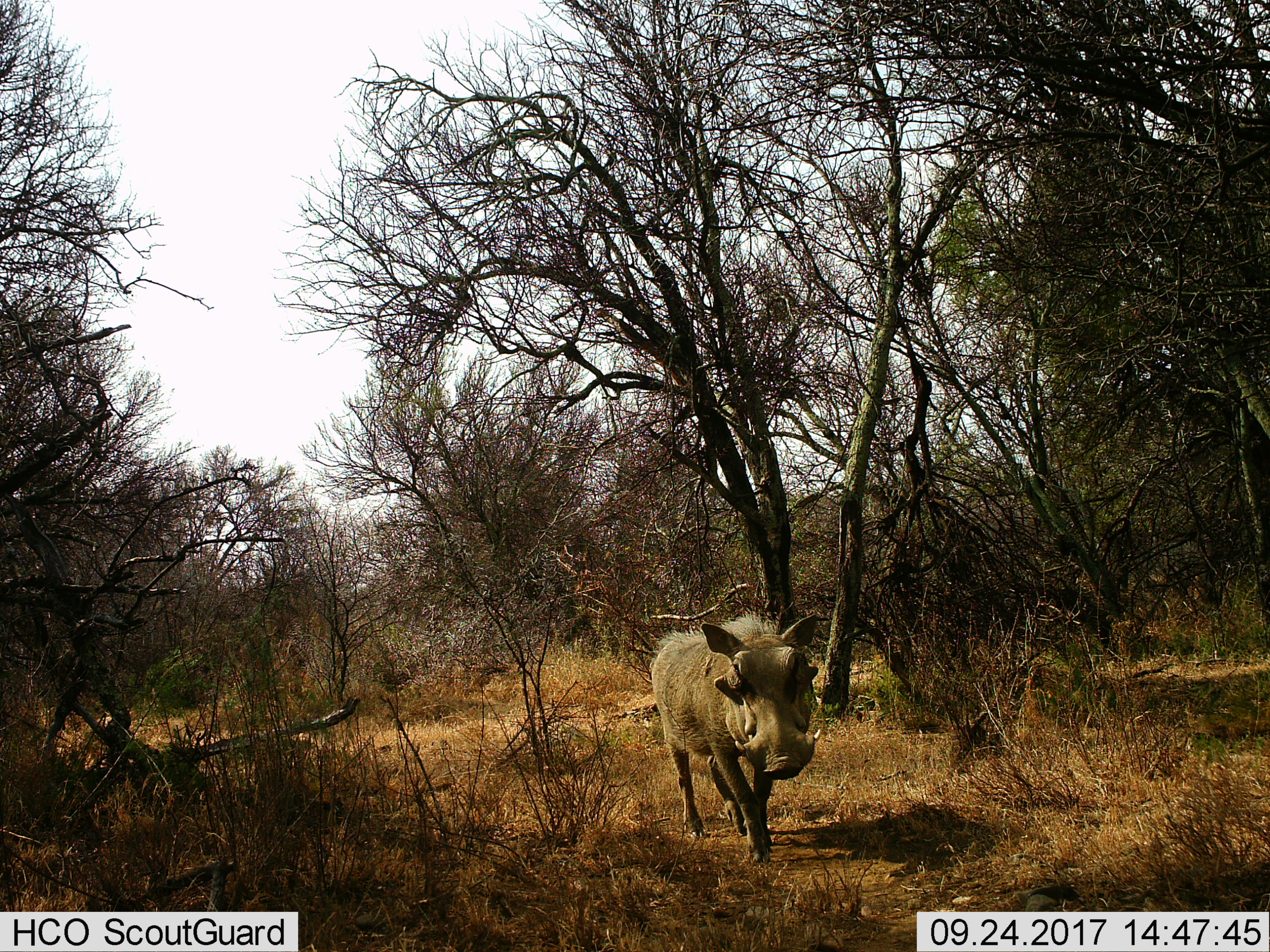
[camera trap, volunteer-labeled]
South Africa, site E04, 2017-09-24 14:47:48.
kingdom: Animalia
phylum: Chordata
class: Mammalia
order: Artiodactyla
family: Suidae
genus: Phacochoerus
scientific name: Phacochoerus africanus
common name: warthog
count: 1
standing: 25%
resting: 0%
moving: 75%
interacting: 0%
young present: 0%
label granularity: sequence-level